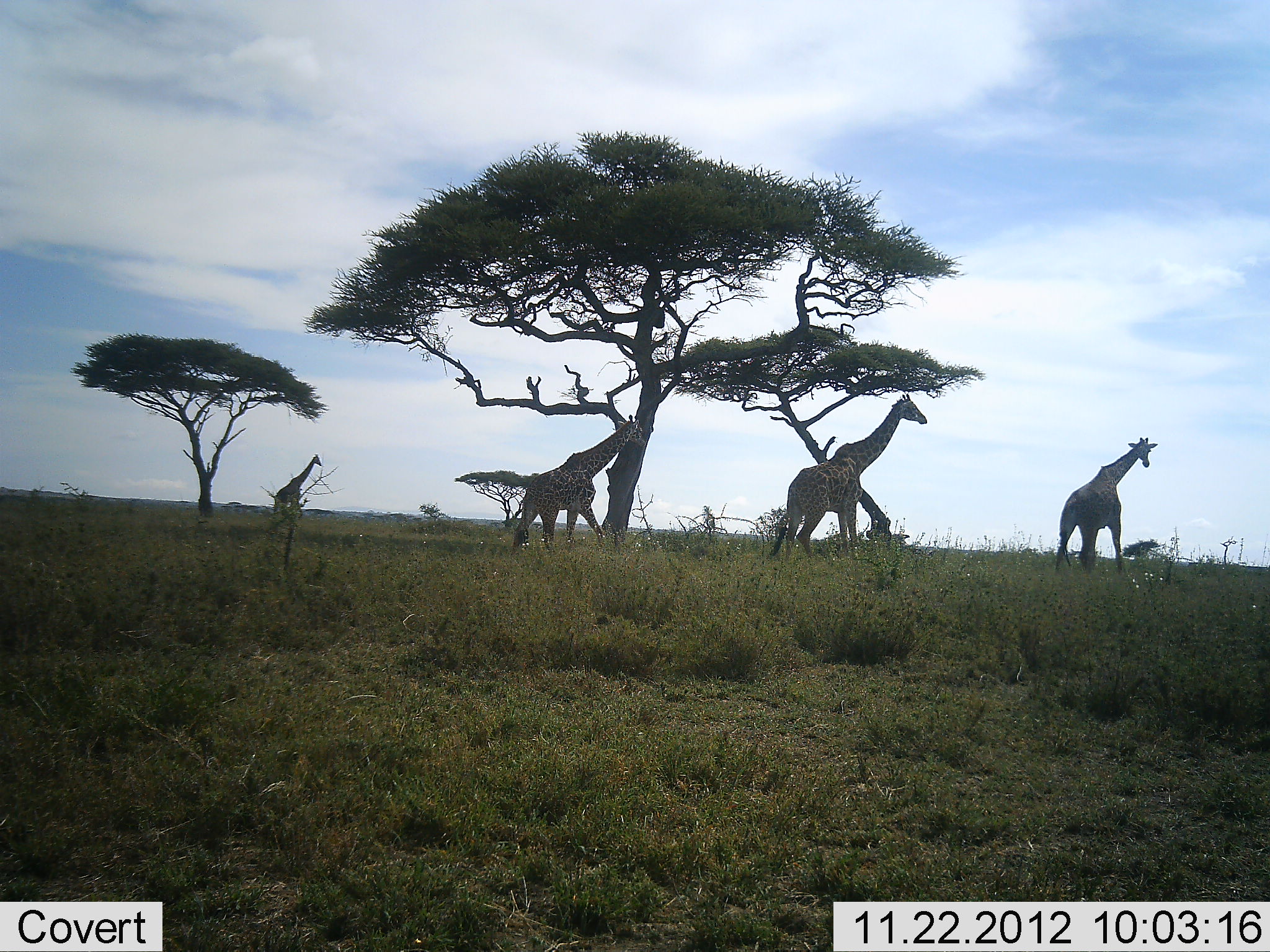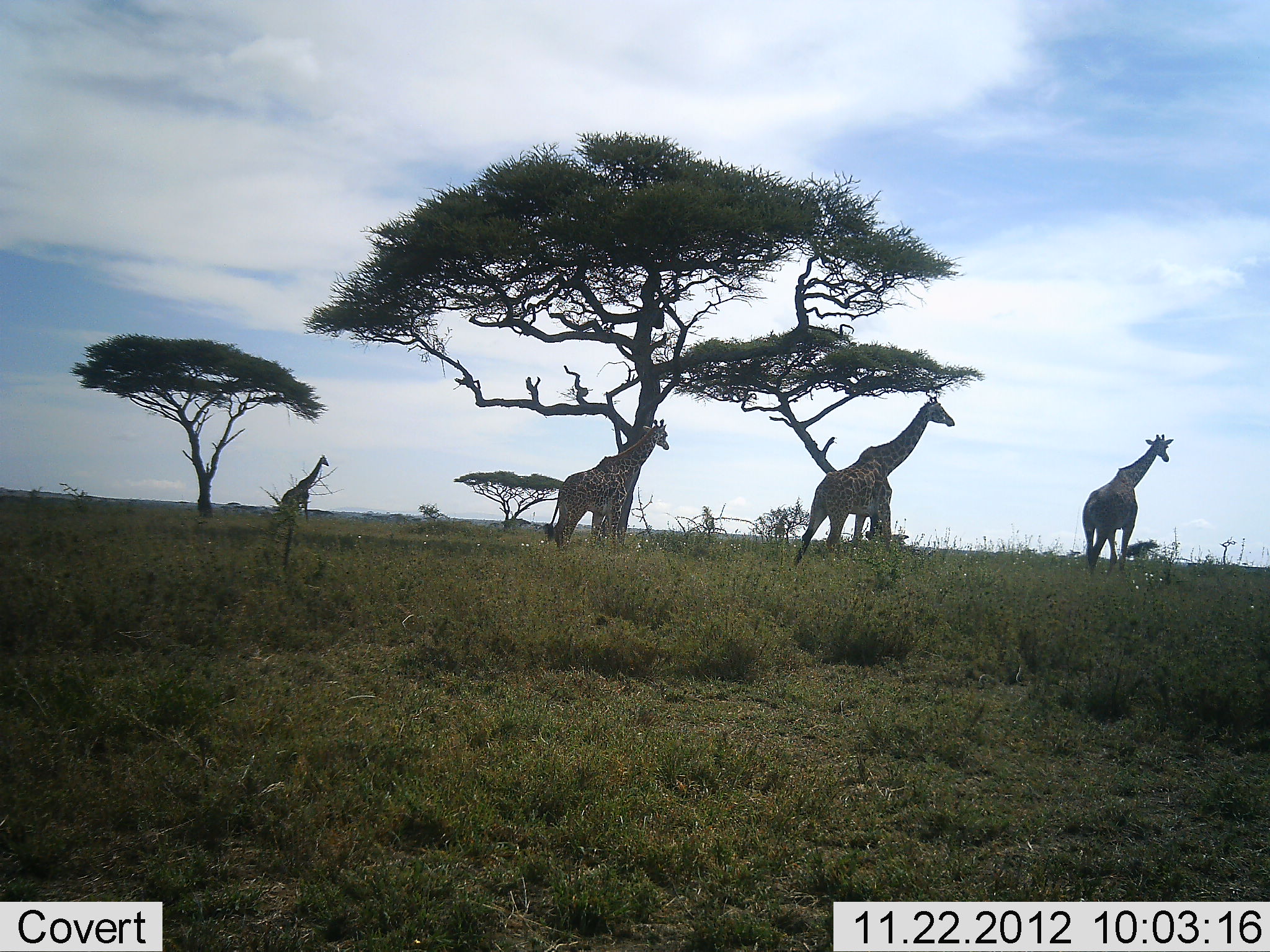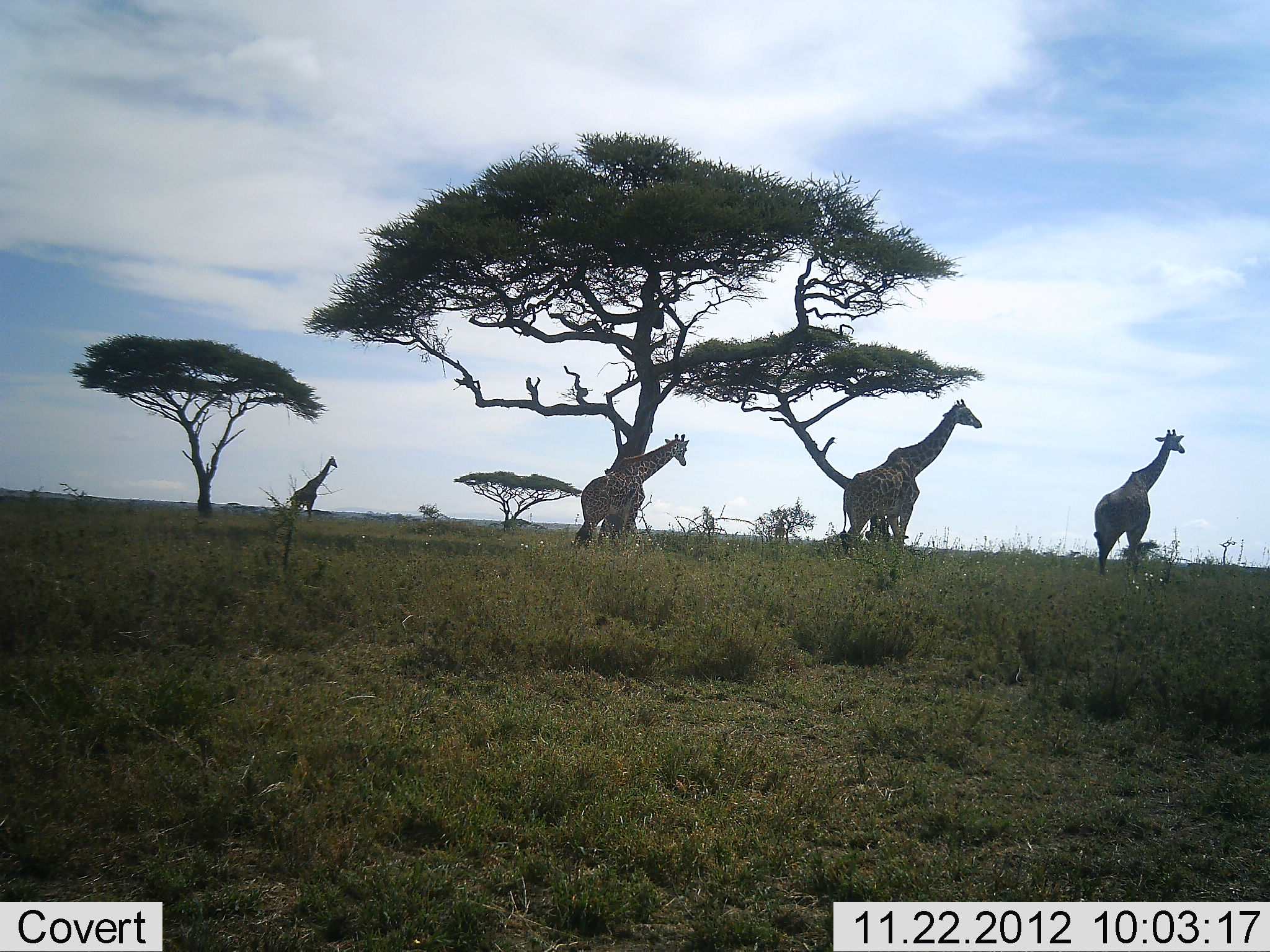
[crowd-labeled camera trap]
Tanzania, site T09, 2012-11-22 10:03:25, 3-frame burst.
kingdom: Animalia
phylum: Chordata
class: Mammalia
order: Artiodactyla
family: Giraffidae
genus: Giraffa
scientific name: Giraffa camelopardalis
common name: giraffe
Giraffe (Giraffa camelopardalis), count 4. Behavior (volunteer vote fractions): standing 10%, resting 0%, moving 90%, interacting 0%. Young present (vote fraction): 10%. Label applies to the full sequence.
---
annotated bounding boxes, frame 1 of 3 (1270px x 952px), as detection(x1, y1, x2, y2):
animal: detection(781, 393, 929, 568); detection(511, 413, 648, 552); detection(1054, 436, 1158, 584); detection(274, 454, 323, 516)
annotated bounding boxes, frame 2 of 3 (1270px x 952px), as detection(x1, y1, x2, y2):
animal: detection(791, 393, 957, 567); detection(541, 418, 670, 557); detection(1080, 432, 1175, 580); detection(279, 453, 331, 515)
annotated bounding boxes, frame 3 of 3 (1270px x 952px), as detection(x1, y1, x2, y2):
animal: detection(842, 398, 984, 556); detection(572, 432, 691, 550); detection(1094, 429, 1187, 576); detection(286, 454, 338, 517)